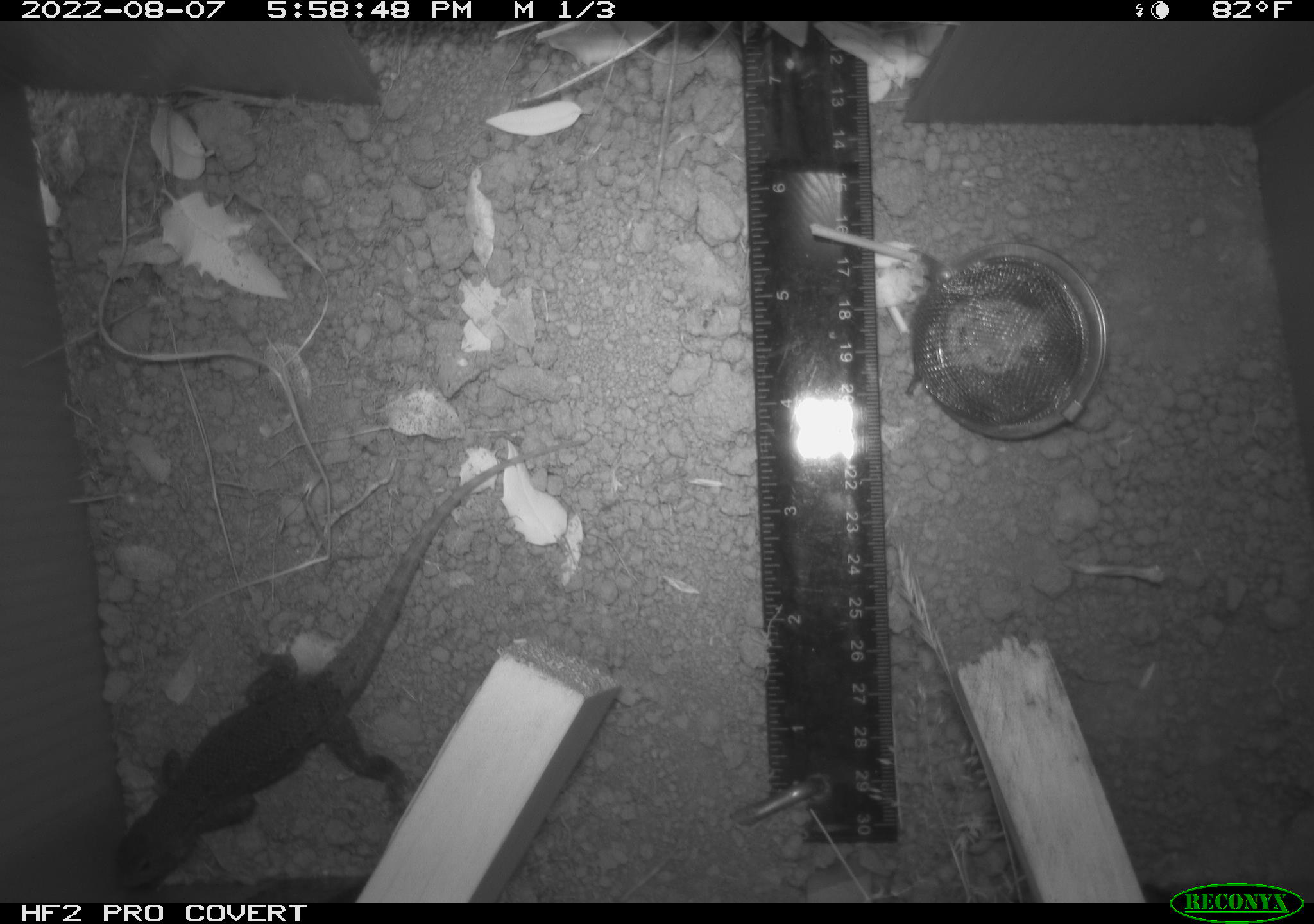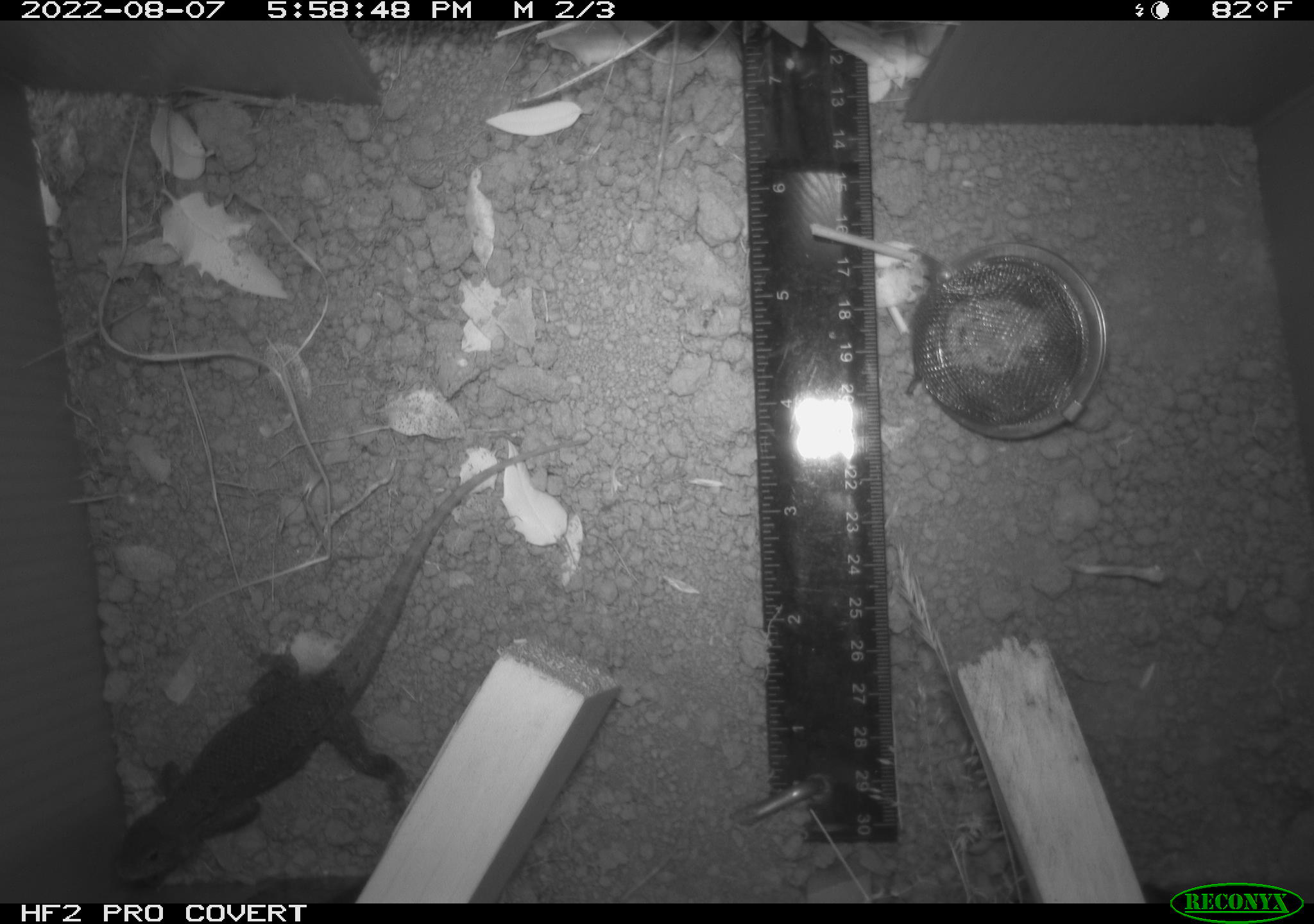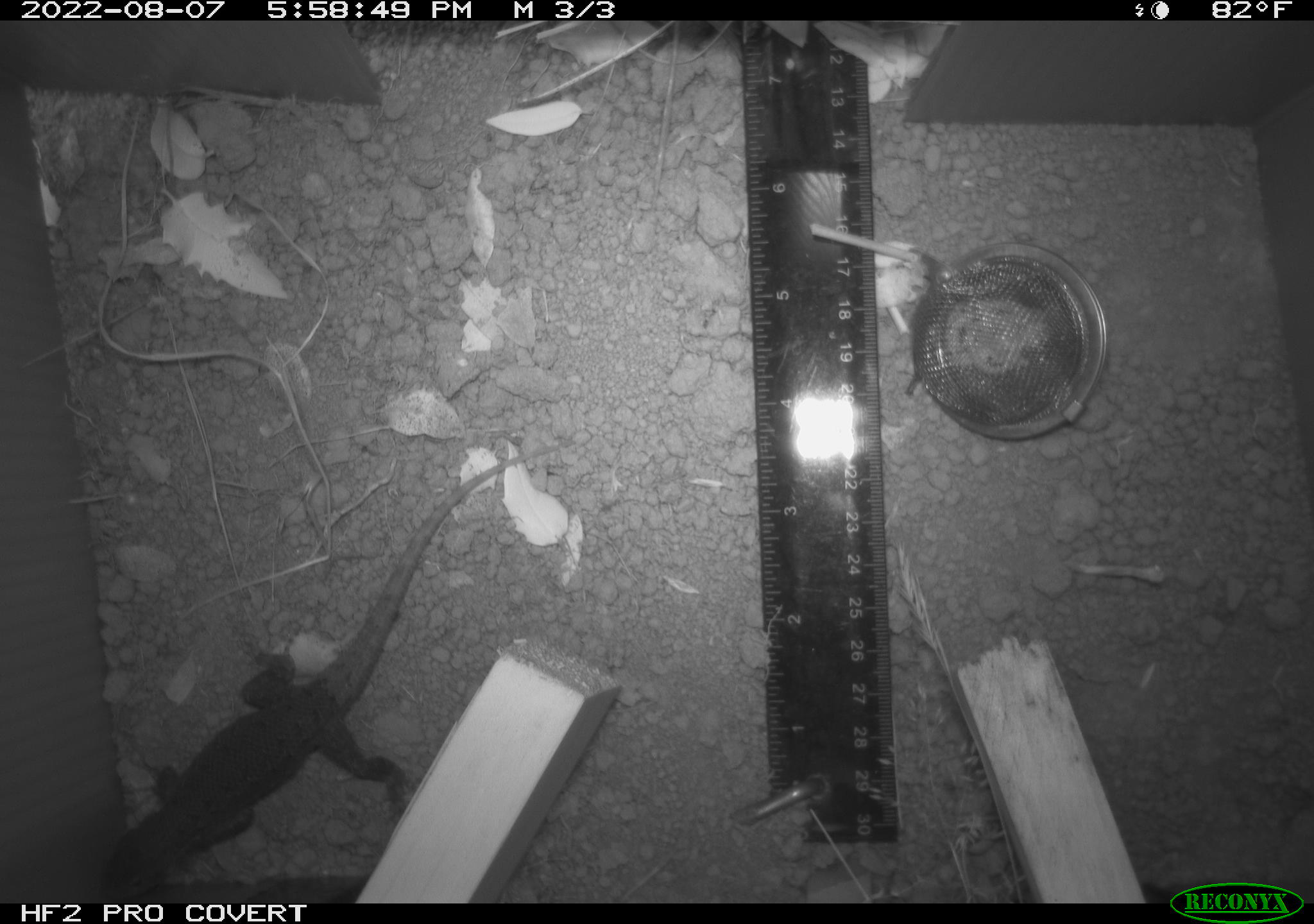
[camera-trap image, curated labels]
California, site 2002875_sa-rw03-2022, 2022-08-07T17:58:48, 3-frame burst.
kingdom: Animalia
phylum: Chordata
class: Reptilia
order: Squamata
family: Phrynosomatidae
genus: Sceloporus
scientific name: Sceloporus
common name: spiny lizards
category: sceloporus species